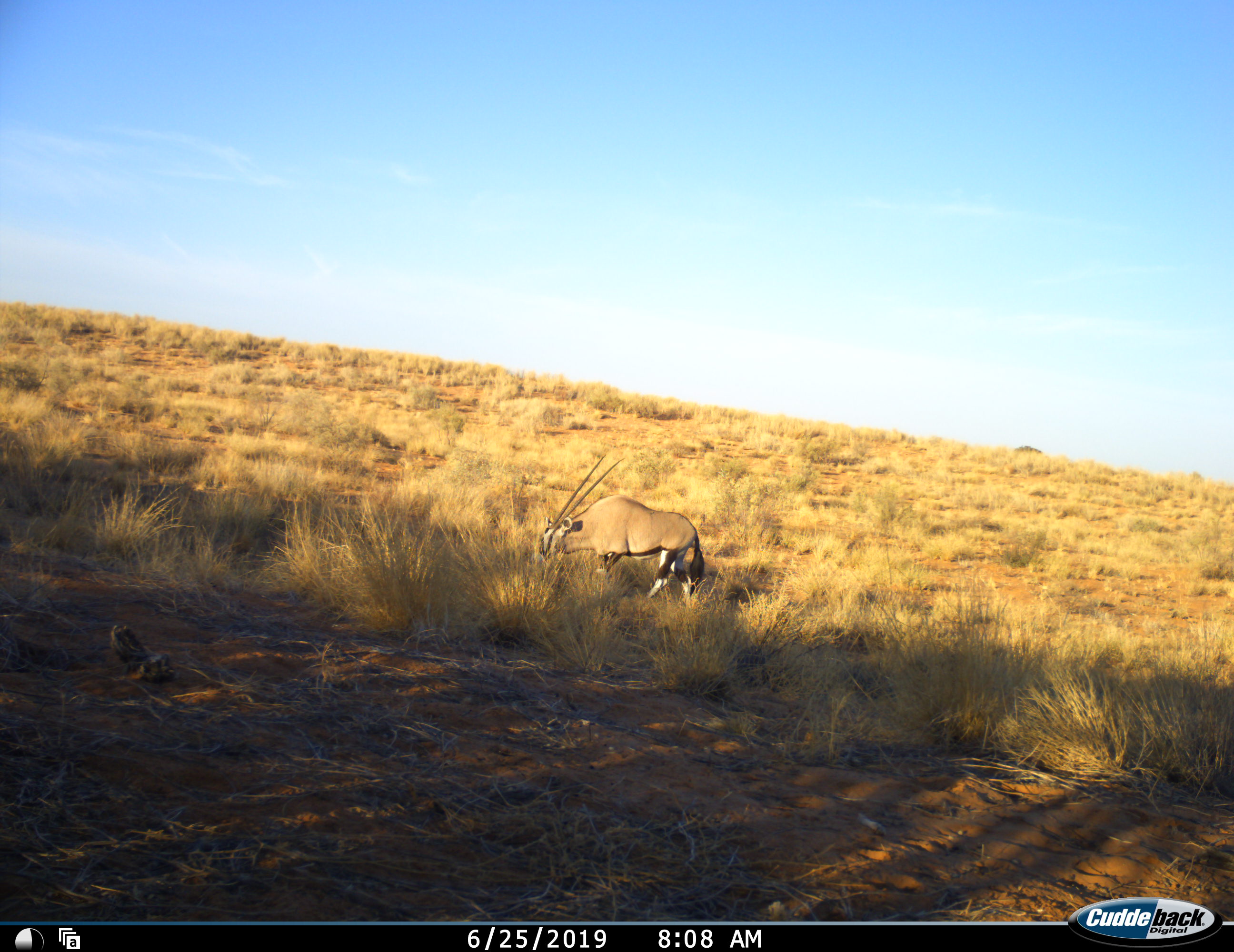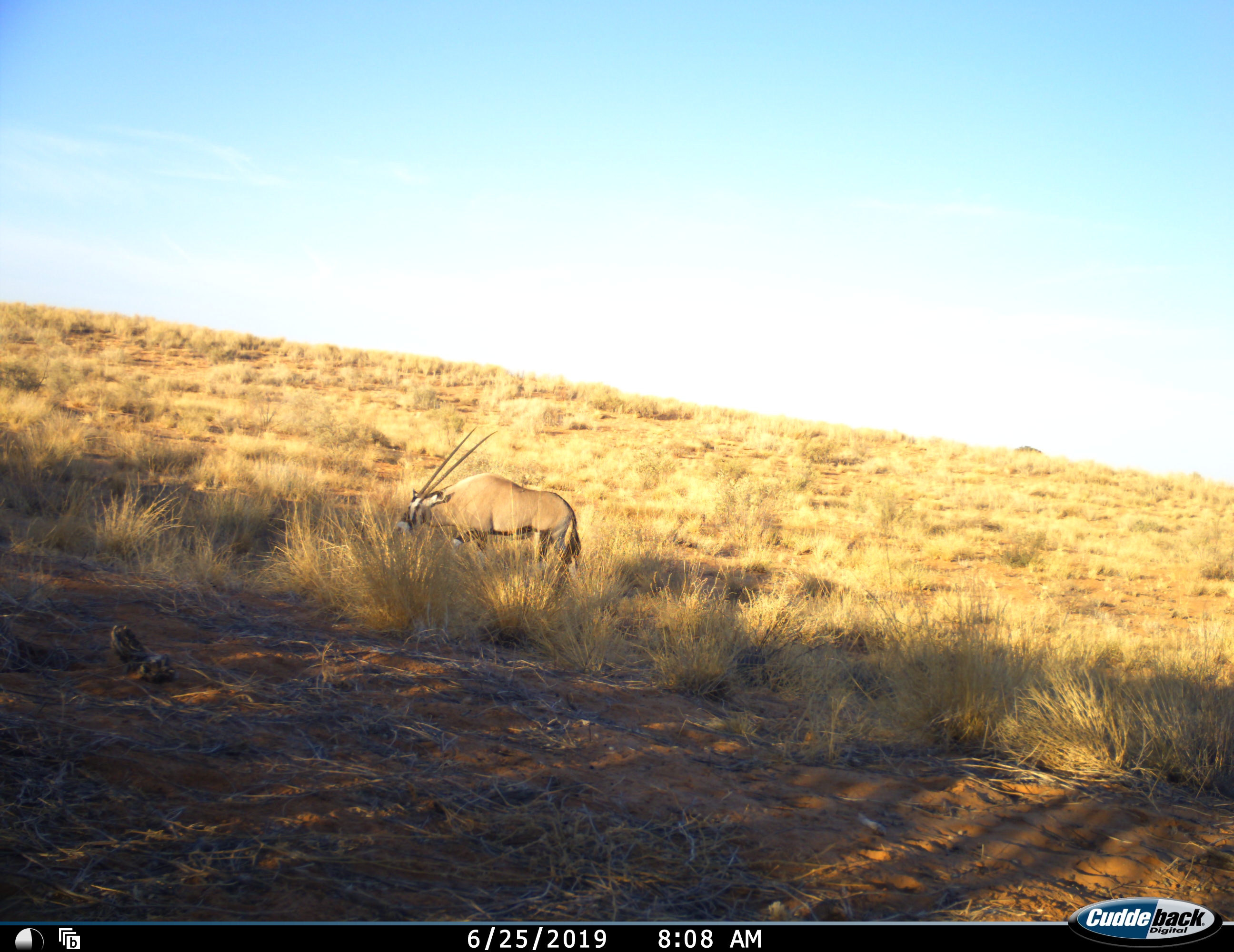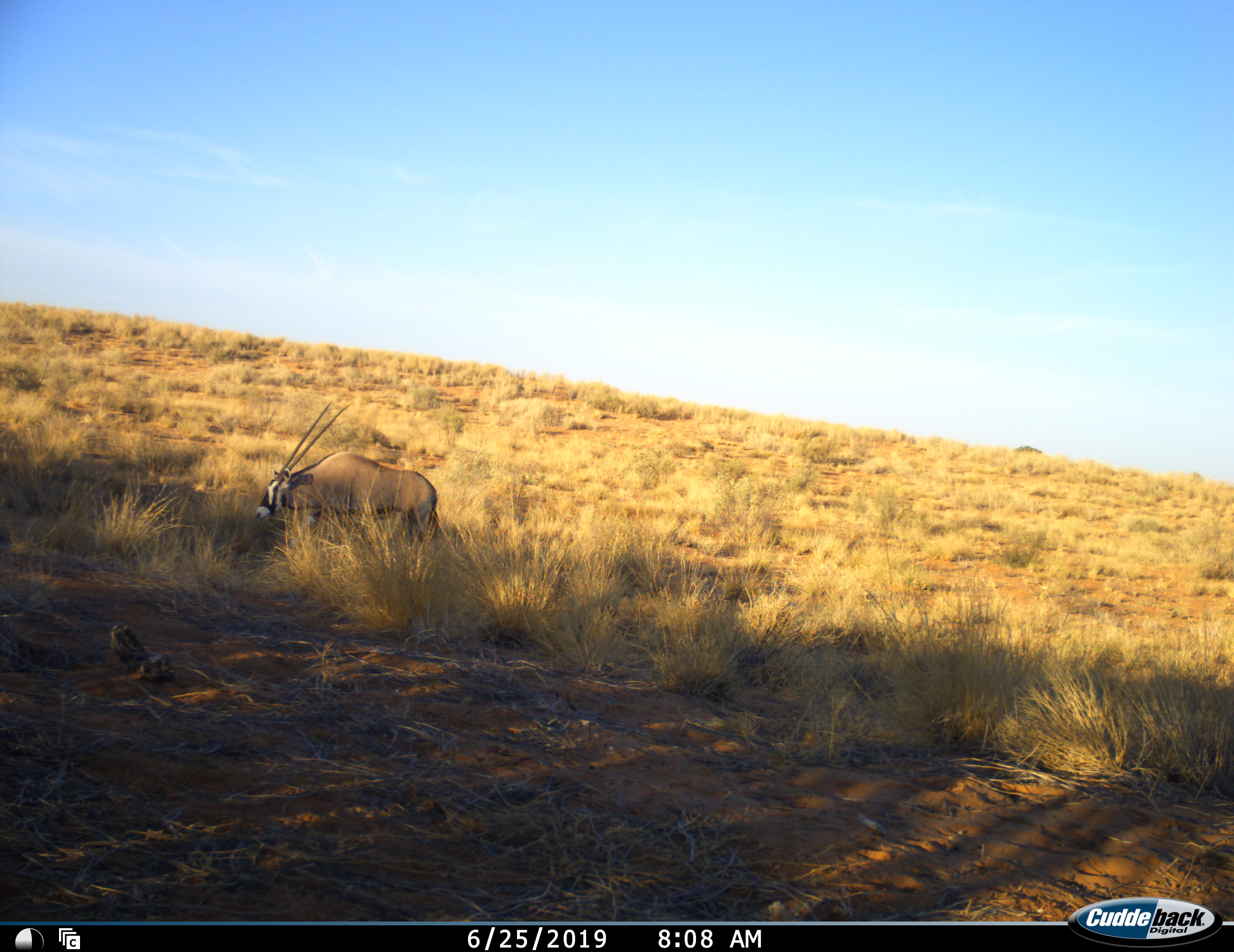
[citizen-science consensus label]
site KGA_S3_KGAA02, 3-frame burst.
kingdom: Animalia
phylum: Chordata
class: Mammalia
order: Artiodactyla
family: Bovidae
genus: Oryx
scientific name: Oryx gazella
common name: gemsbok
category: oryx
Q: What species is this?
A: Oryx (gemsbok) (Oryx gazella).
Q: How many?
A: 1.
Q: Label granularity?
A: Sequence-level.